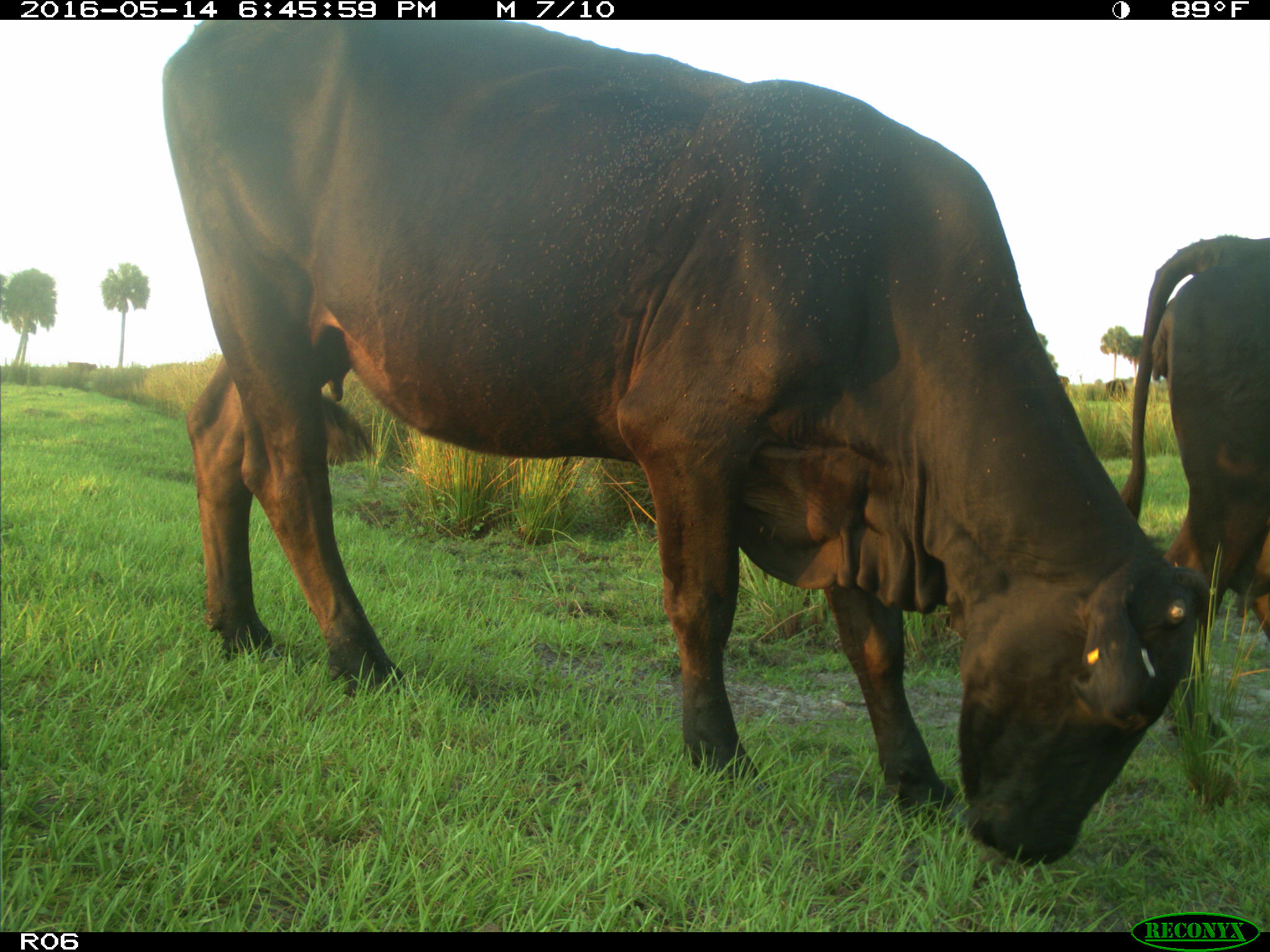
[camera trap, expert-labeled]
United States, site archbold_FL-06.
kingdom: Animalia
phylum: Chordata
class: Mammalia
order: Artiodactyla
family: Bovidae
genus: Bos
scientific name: Bos taurus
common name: domestic cow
Bos taurus (domestic cow).